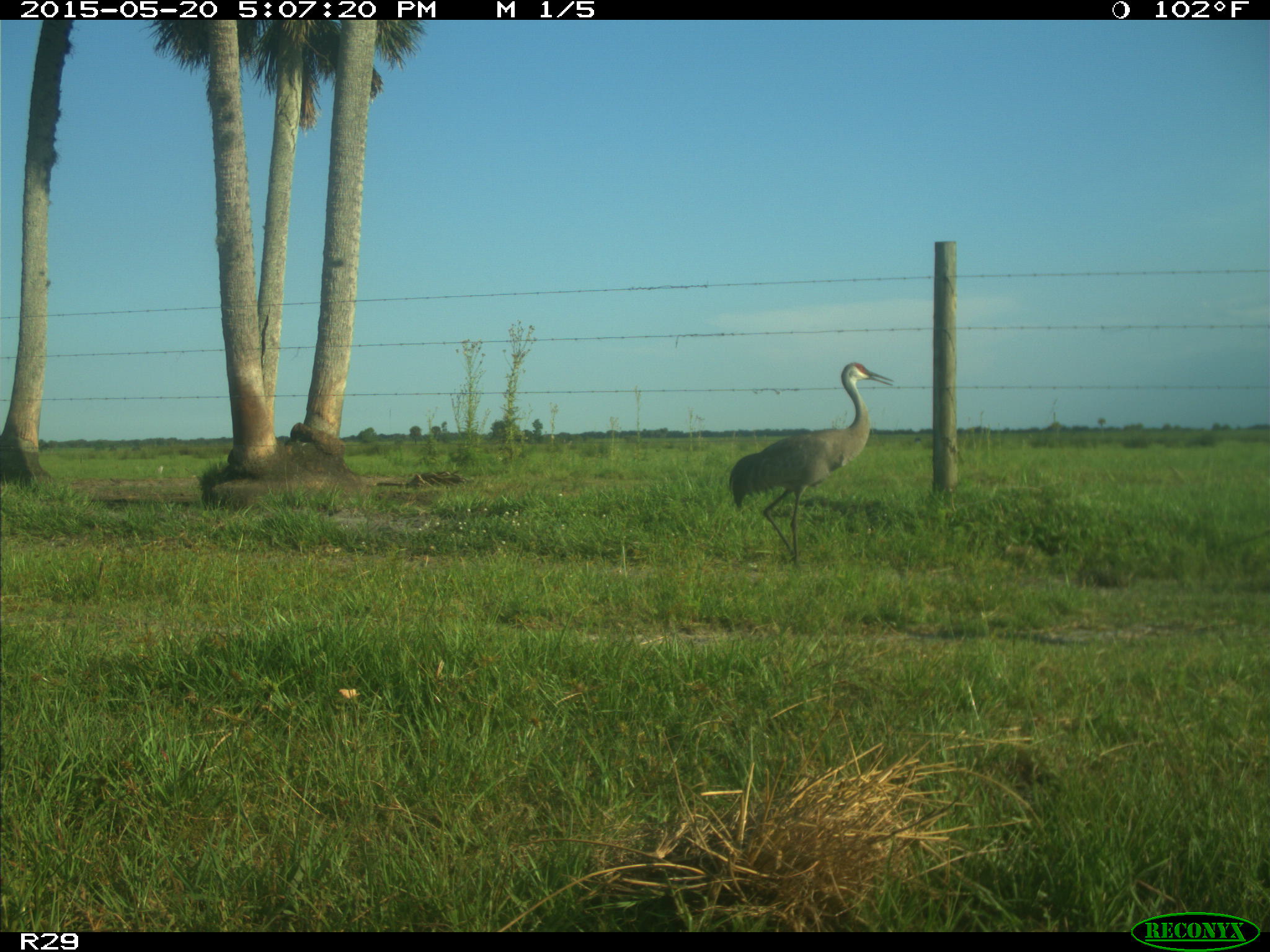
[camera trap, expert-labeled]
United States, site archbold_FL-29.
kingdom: Animalia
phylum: Chordata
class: Aves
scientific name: Aves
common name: birds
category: unidentified bird